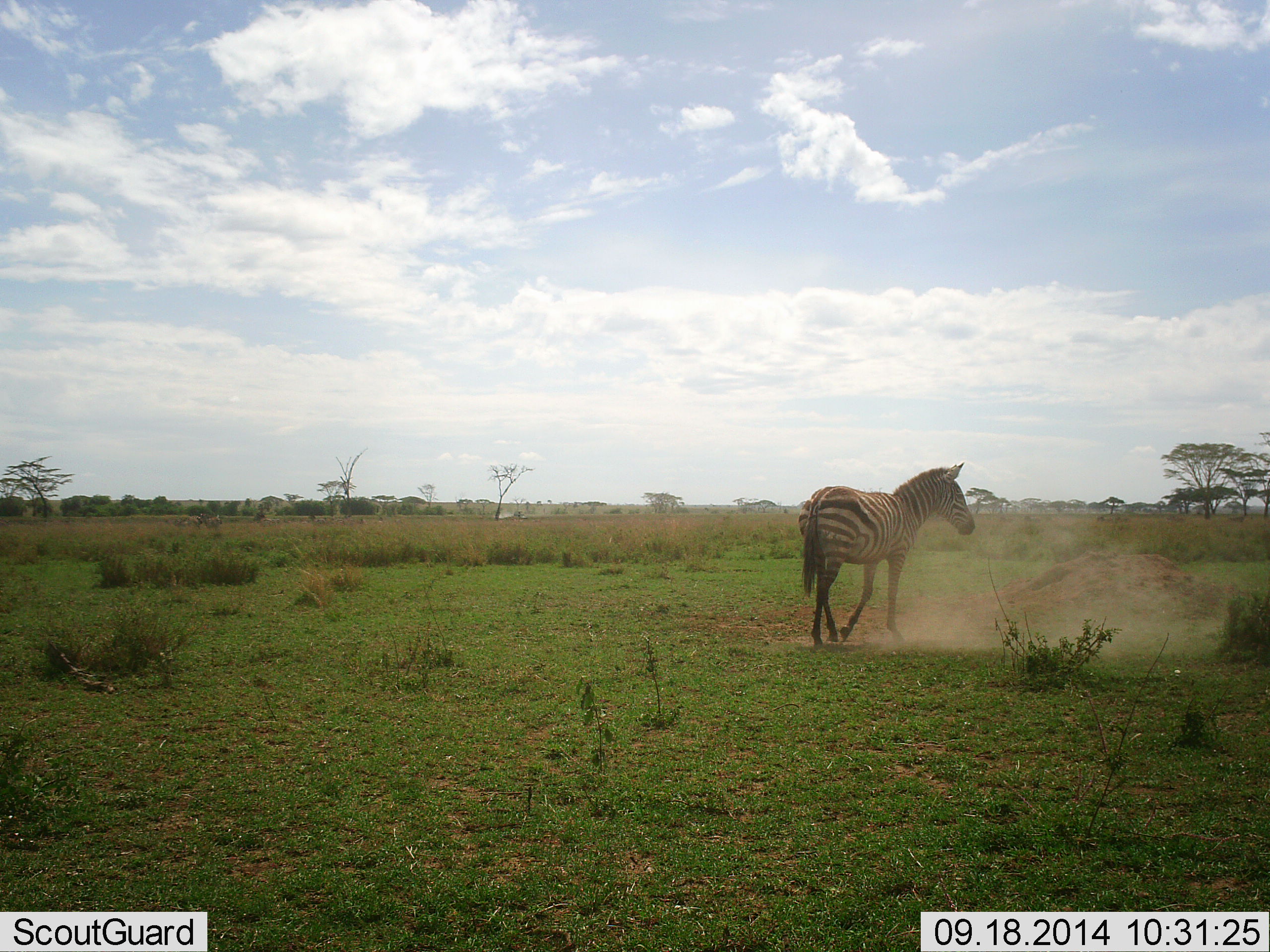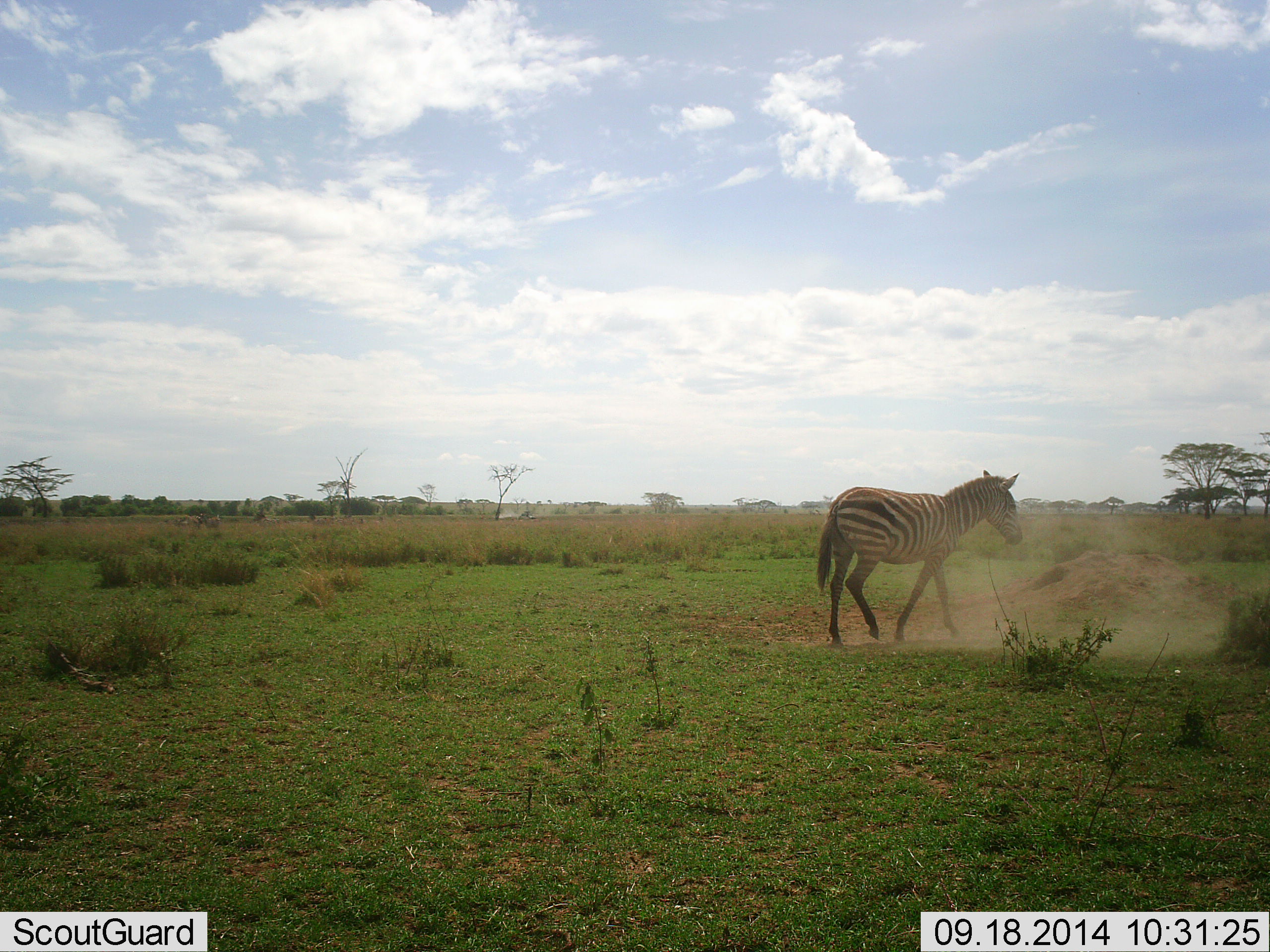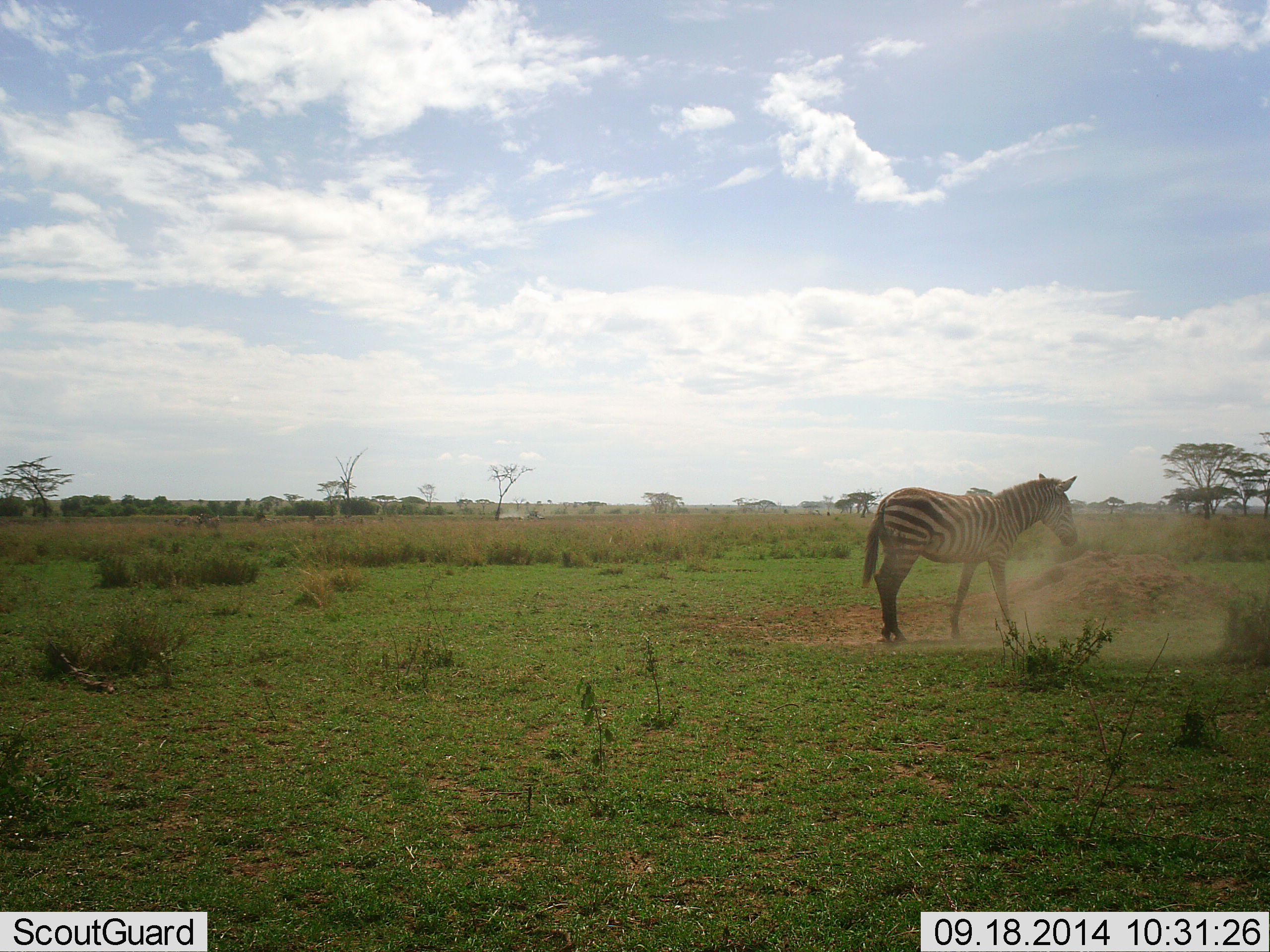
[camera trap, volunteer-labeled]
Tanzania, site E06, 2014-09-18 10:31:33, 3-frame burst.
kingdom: Animalia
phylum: Chordata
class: Mammalia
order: Perissodactyla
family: Equidae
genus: Equus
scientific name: Equus quagga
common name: plains zebra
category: zebra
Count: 1.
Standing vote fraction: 0%.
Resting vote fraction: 0%.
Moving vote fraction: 100%.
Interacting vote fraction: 0%.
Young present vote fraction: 0%.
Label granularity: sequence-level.